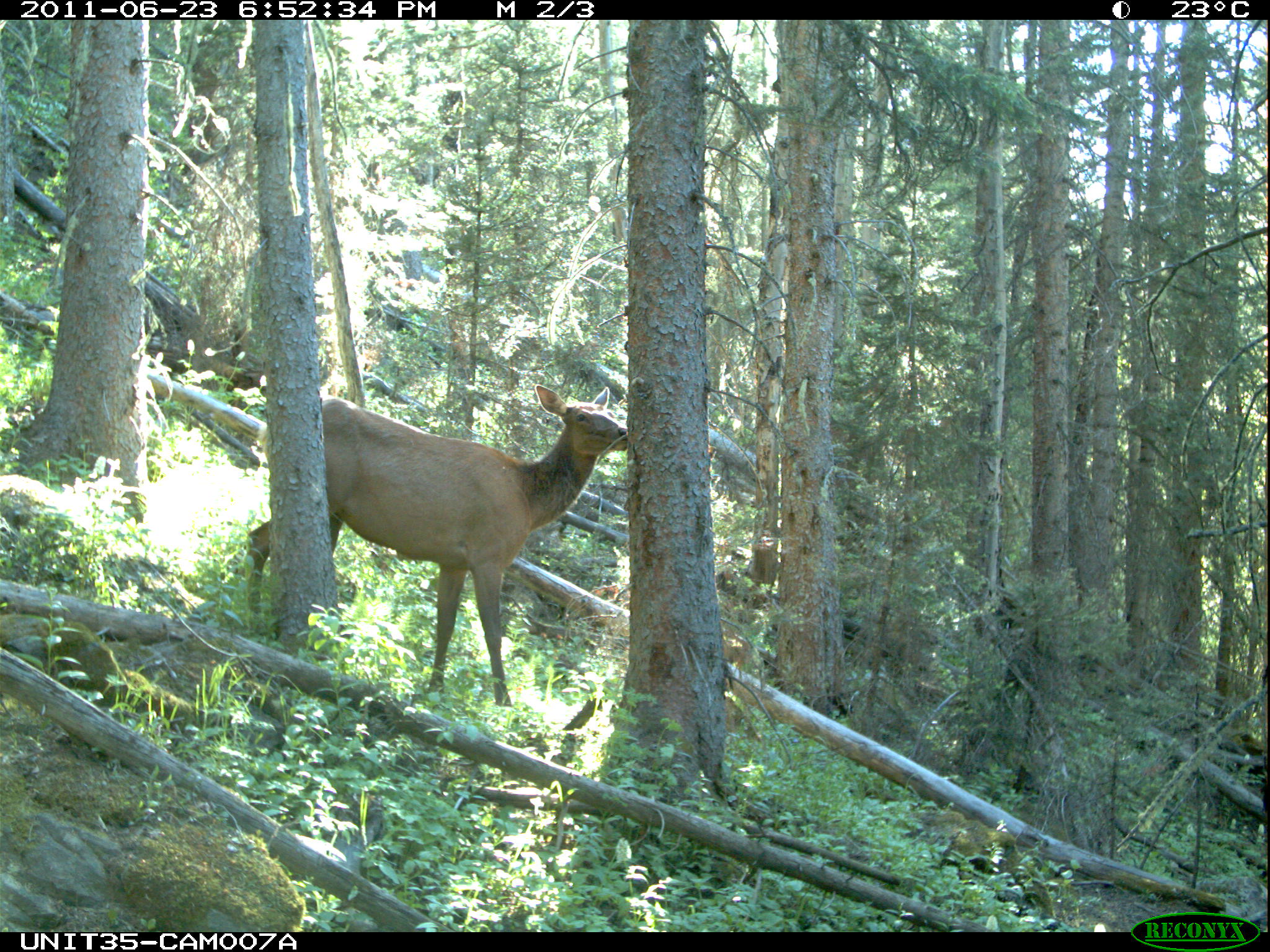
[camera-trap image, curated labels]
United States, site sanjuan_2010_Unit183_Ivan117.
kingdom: Animalia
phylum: Chordata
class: Mammalia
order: Artiodactyla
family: Cervidae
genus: Cervus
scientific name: Cervus elaphus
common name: red deer